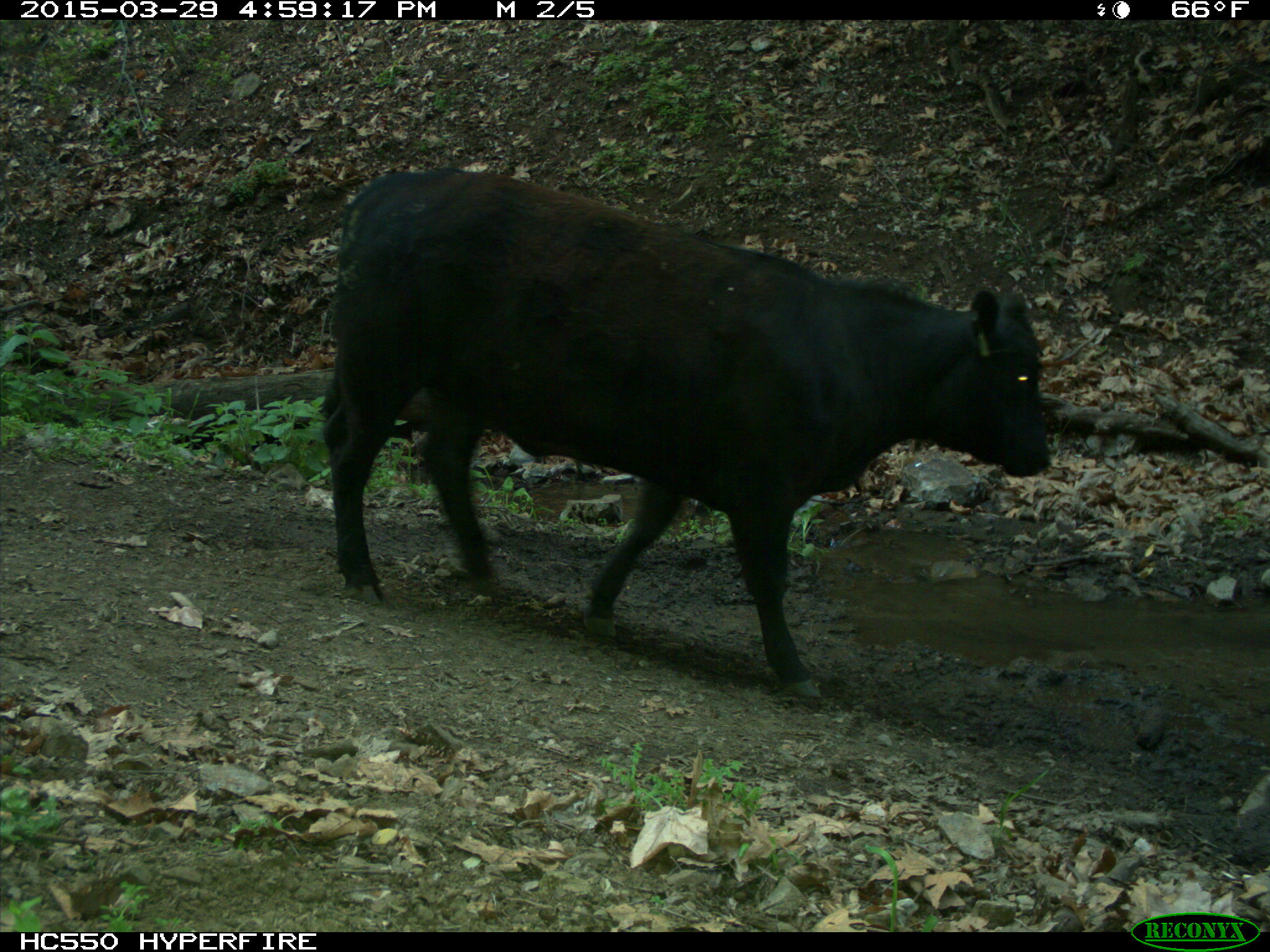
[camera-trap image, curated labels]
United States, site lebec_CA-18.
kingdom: Animalia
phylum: Chordata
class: Mammalia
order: Artiodactyla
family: Bovidae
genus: Bos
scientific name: Bos taurus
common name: domestic cow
Bos taurus (domestic cow).